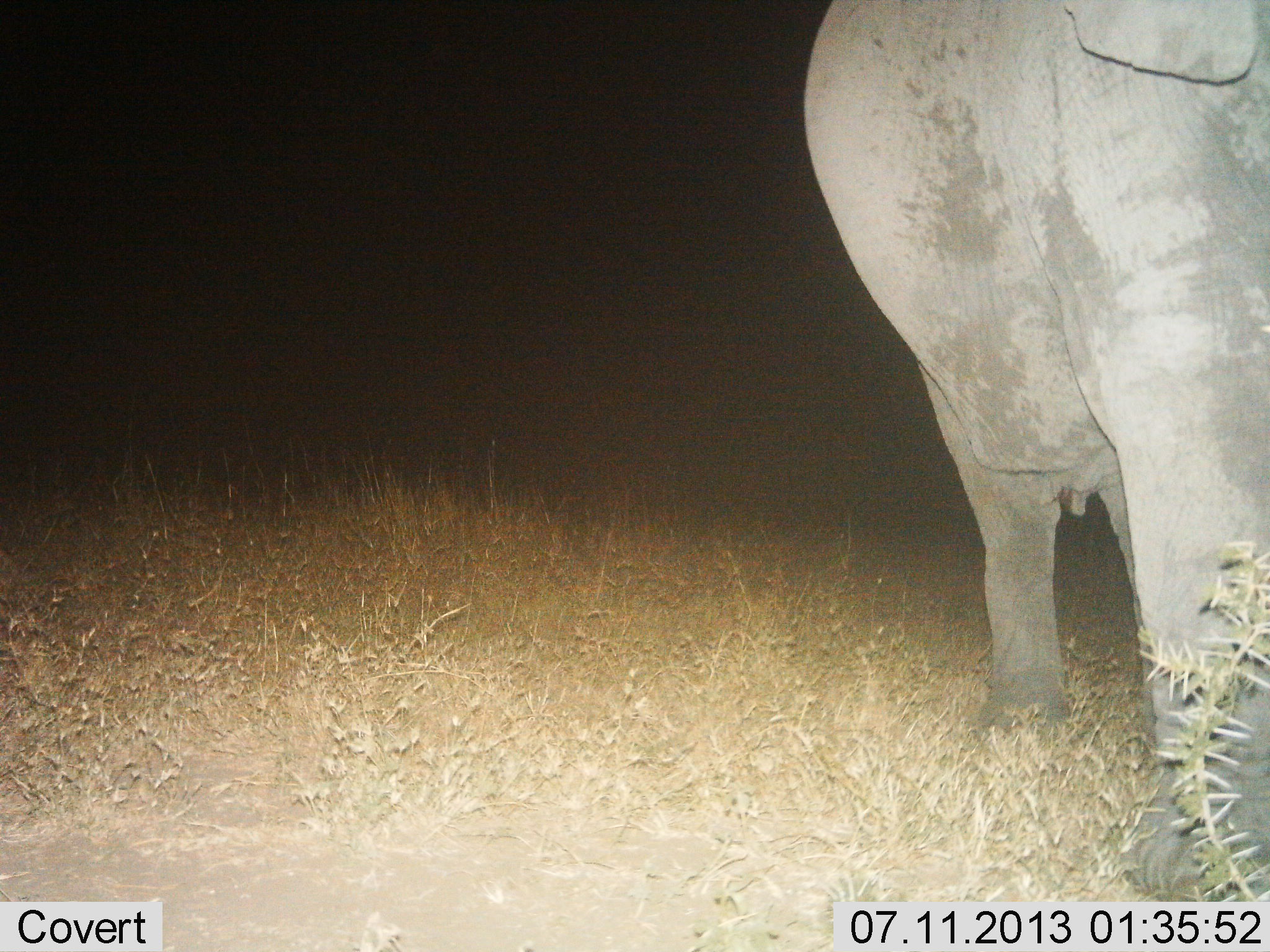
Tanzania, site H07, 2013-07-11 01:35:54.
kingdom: Animalia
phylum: Chordata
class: Mammalia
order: Proboscidea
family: Elephantidae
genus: Loxodonta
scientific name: Loxodonta africana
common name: african bush elephant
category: elephant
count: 1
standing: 85%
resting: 0%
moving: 15%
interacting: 10%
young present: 0%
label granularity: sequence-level